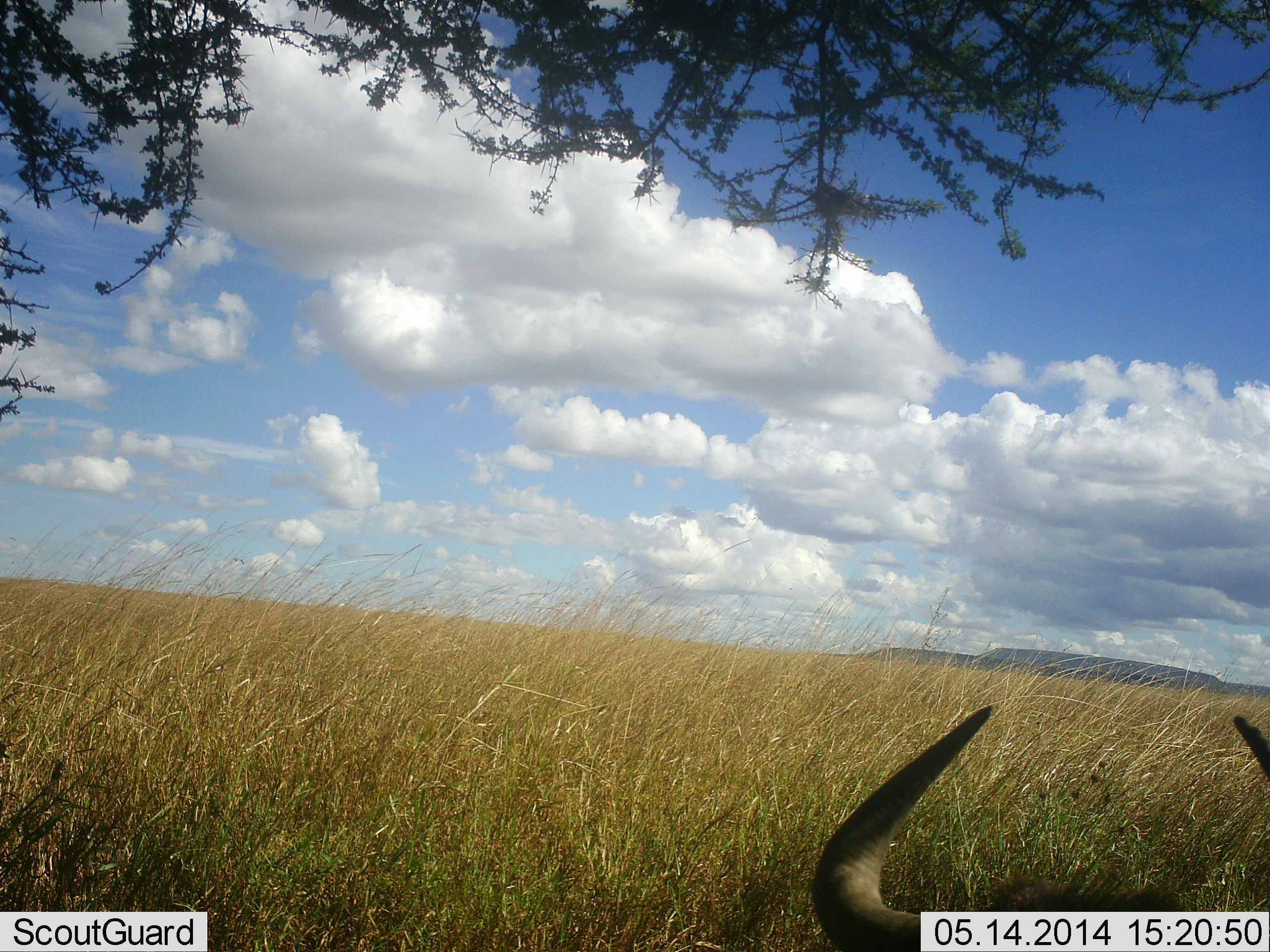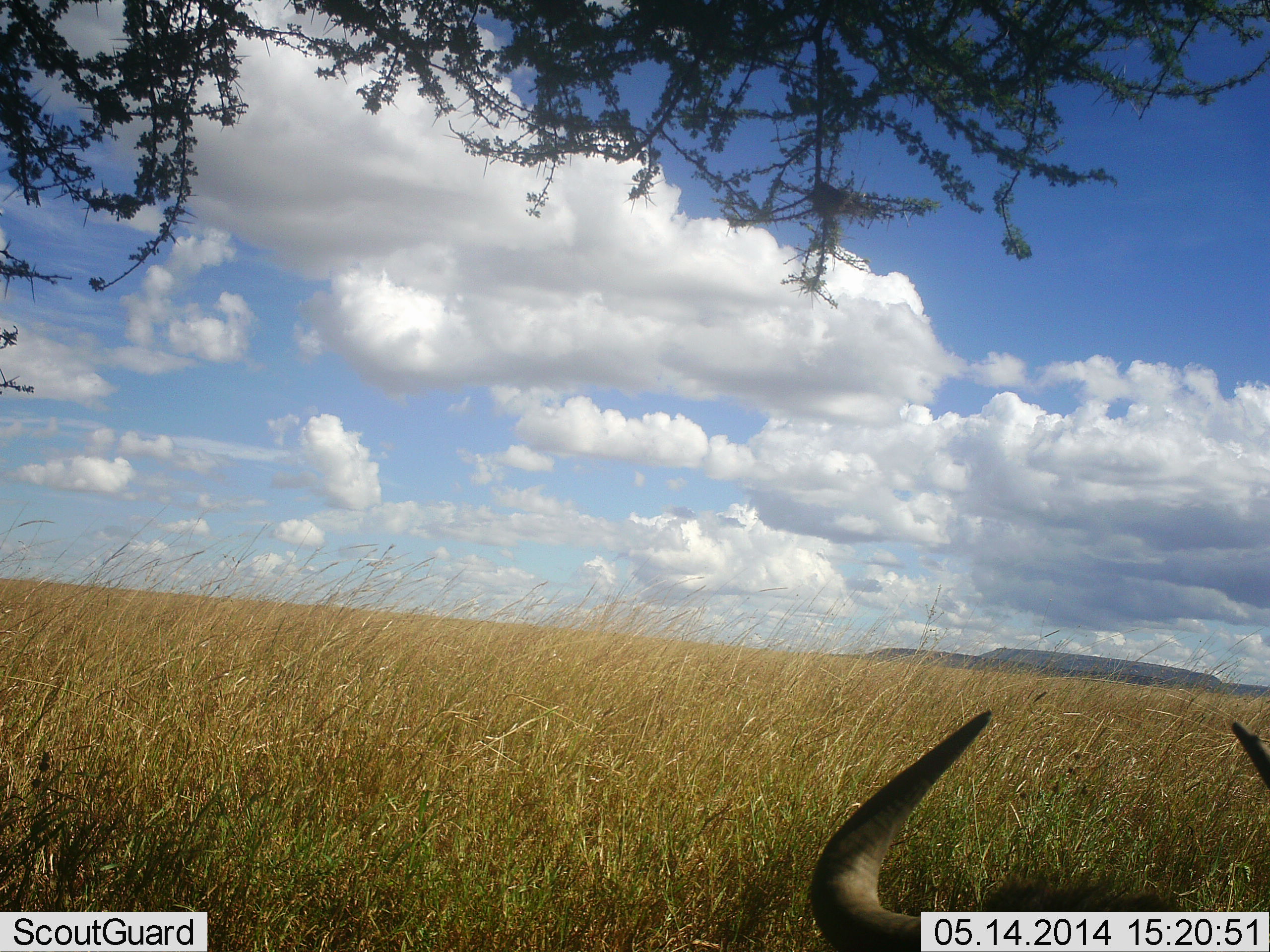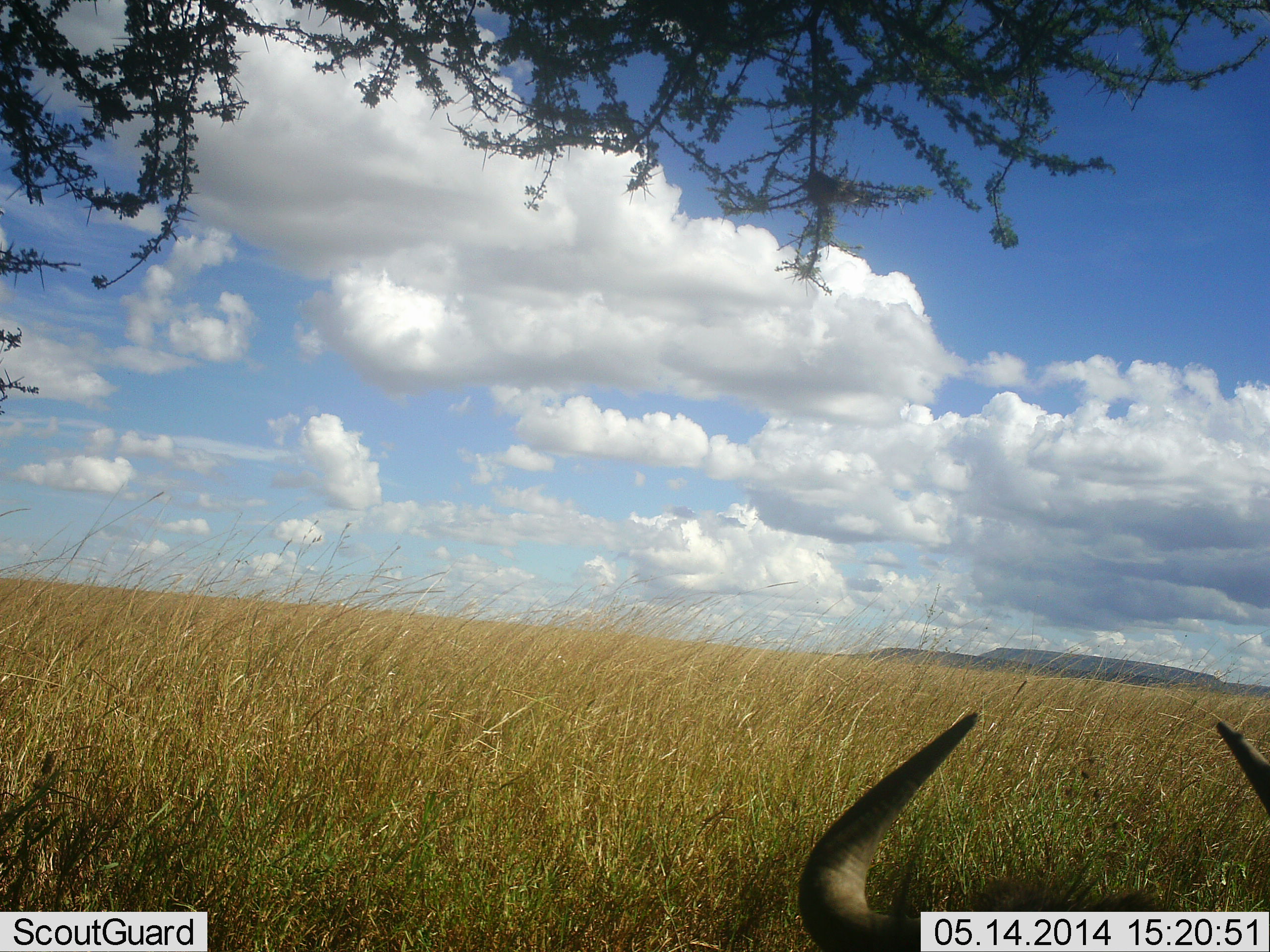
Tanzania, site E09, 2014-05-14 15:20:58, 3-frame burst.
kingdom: Animalia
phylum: Chordata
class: Mammalia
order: Artiodactyla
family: Bovidae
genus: Connochaetes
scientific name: Connochaetes taurinus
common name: blue wildebeest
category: wildebeest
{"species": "wildebeest (blue wildebeest) (Connochaetes taurinus)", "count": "1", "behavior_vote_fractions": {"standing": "0%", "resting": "90%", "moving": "10%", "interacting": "0%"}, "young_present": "0%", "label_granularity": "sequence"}